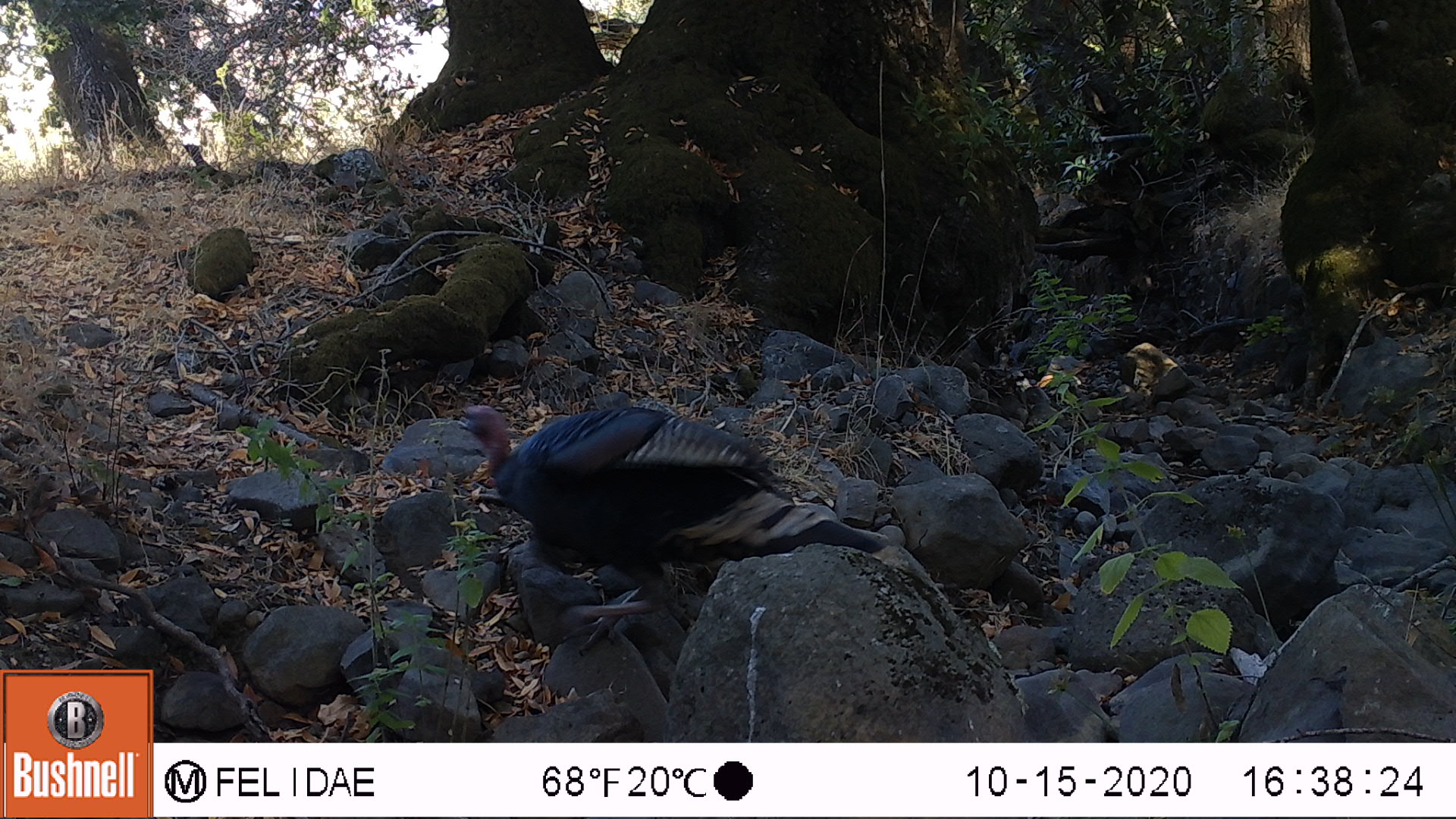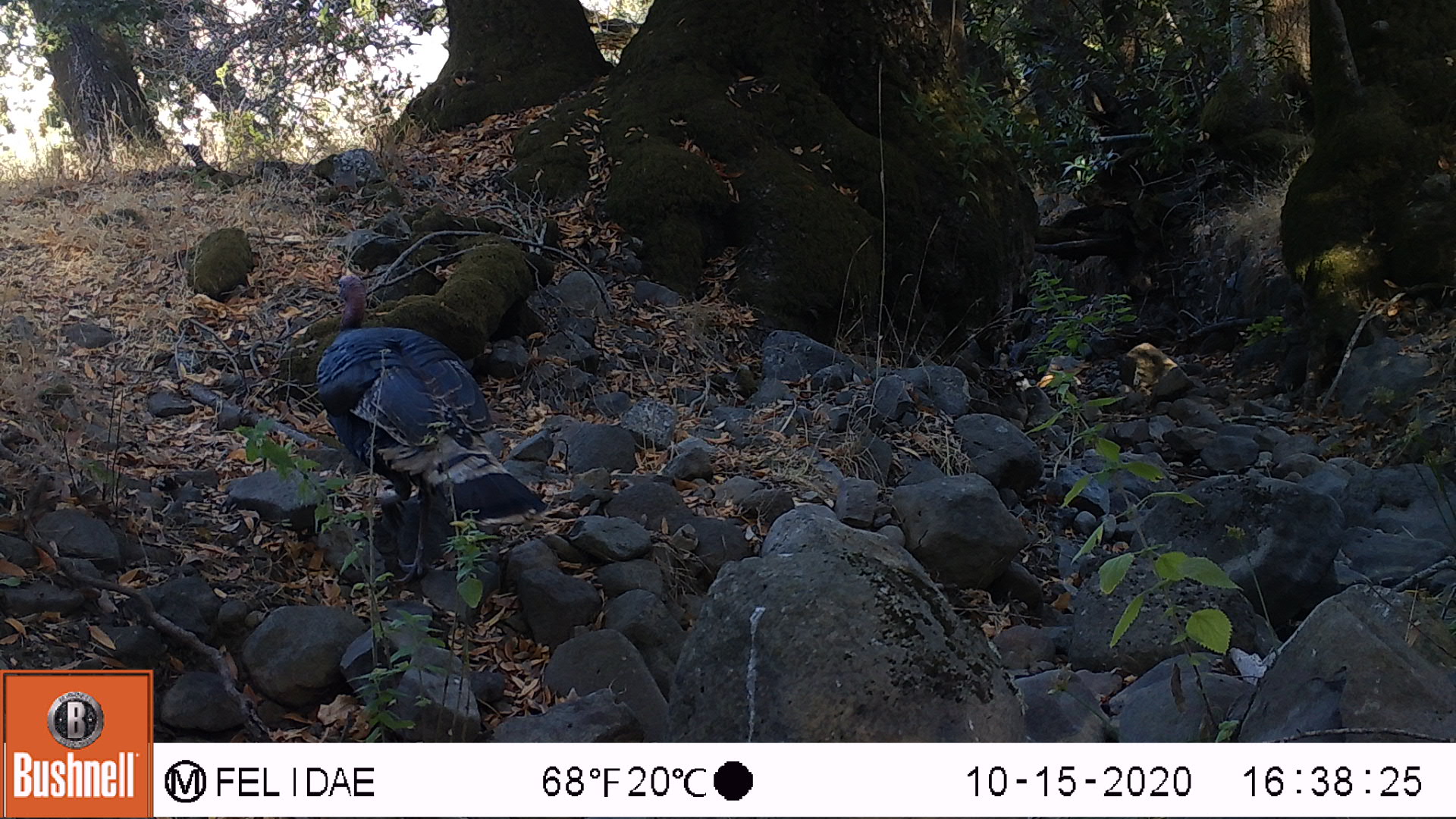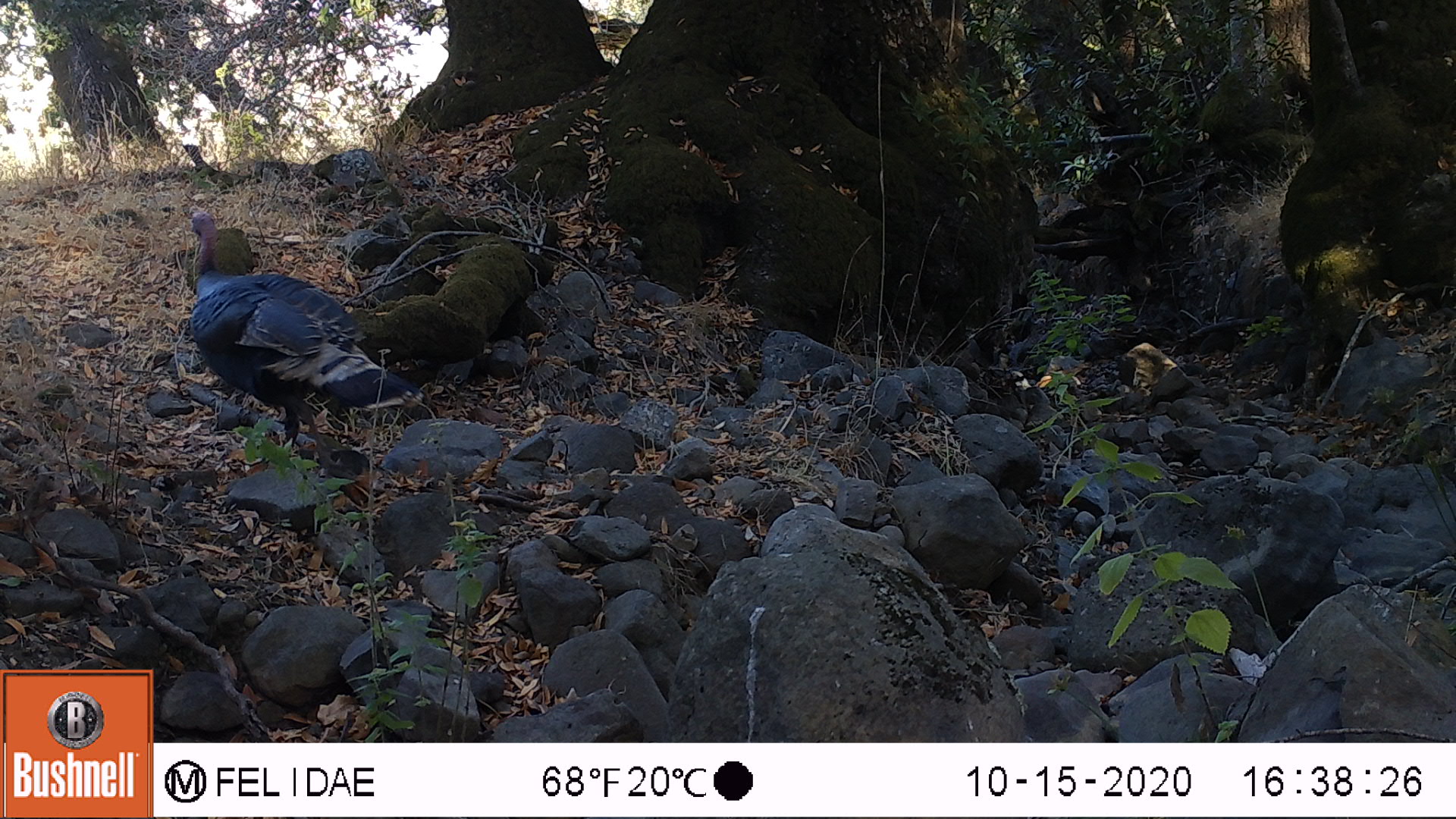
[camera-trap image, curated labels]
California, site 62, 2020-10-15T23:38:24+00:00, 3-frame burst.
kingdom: Animalia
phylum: Chordata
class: Aves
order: Galliformes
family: Phasianidae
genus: Meleagris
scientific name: Meleagris gallopavo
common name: turkey